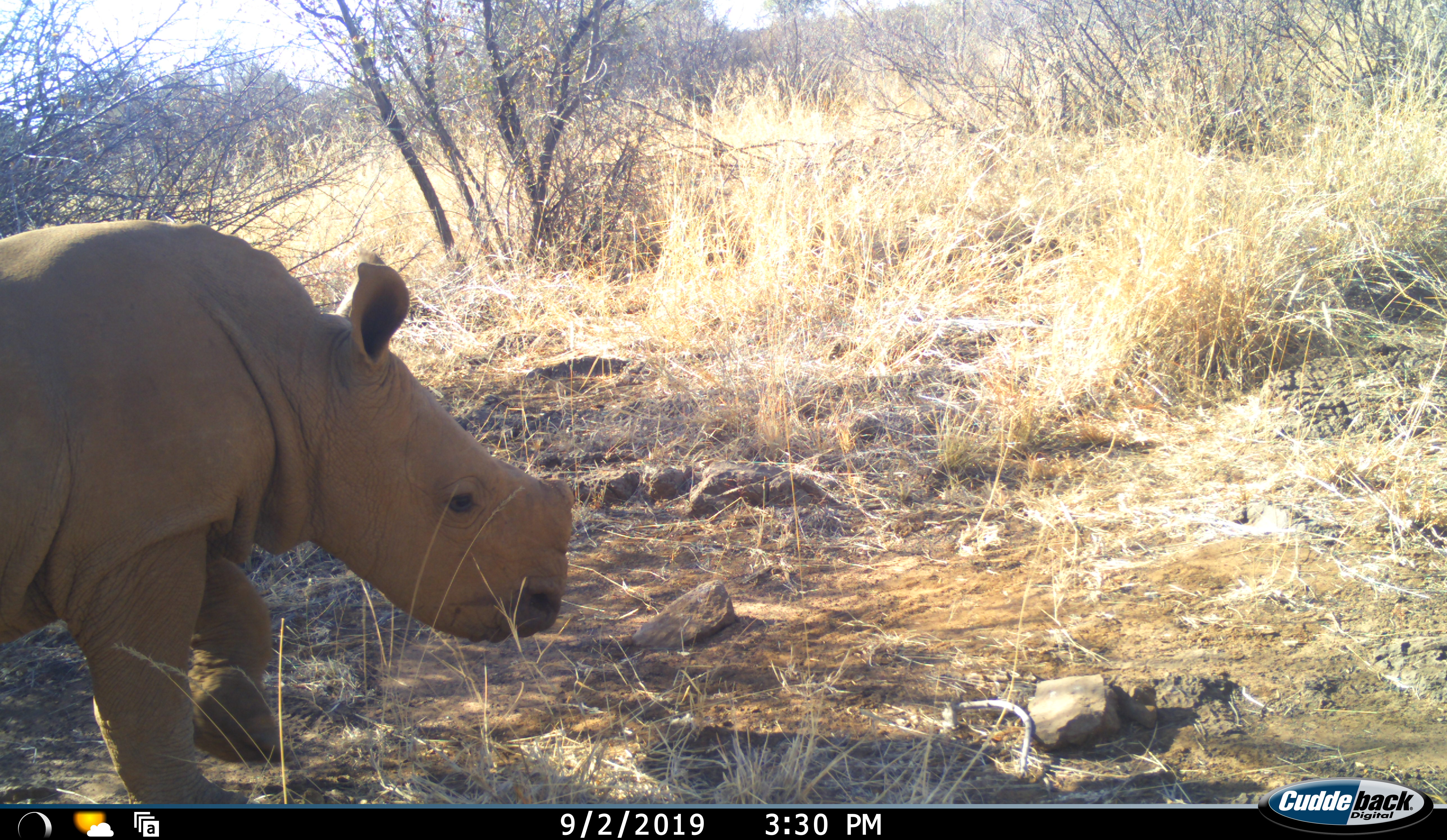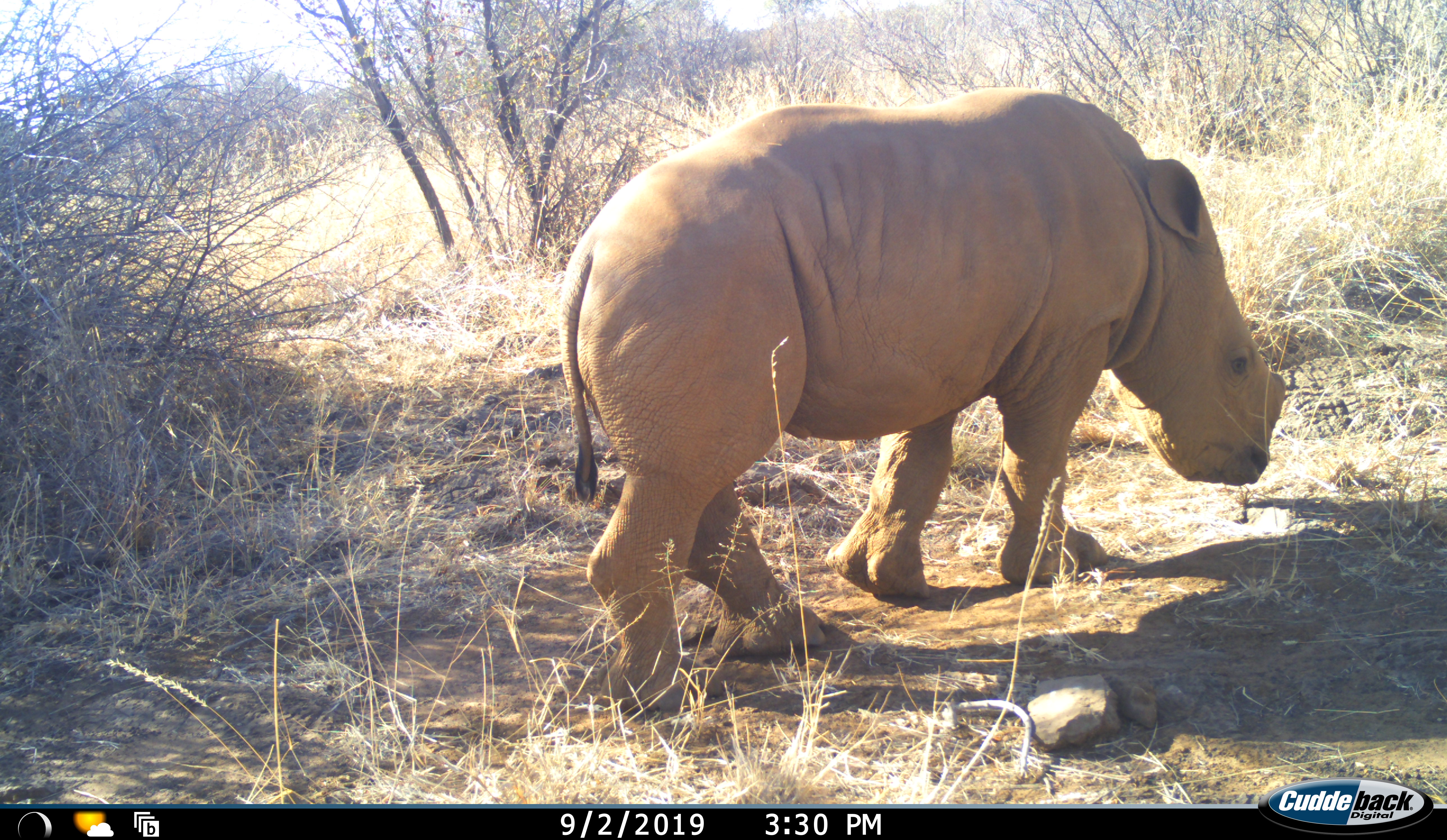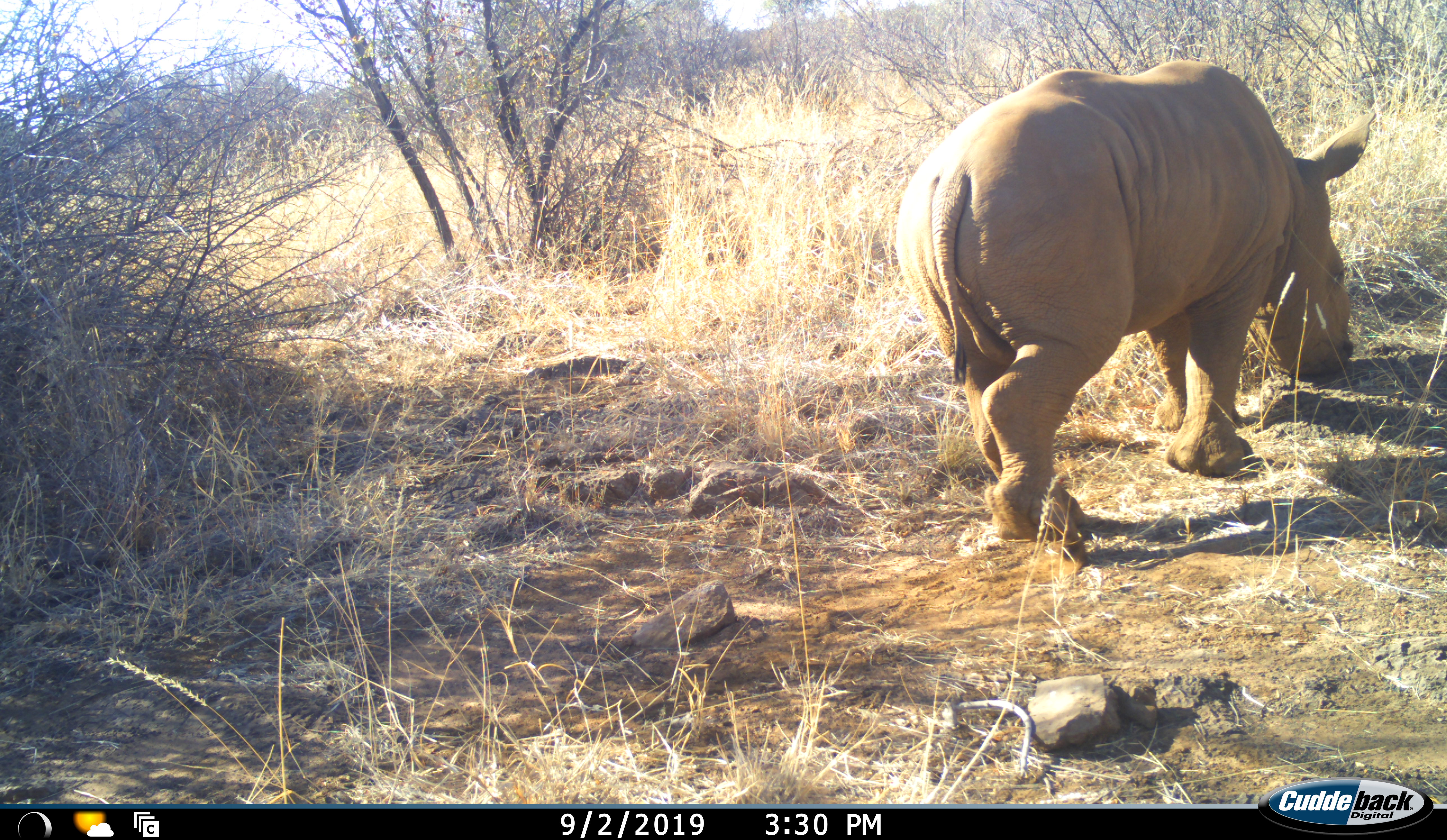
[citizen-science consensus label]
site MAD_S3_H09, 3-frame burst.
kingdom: Animalia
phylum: Chordata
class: Mammalia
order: Perissodactyla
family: Rhinocerotidae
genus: Ceratotherium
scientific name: Ceratotherium simum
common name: white rhinoceros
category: rhinoceroswhite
Rhinoceroswhite (white rhinoceros) (Ceratotherium simum), count 1. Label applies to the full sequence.